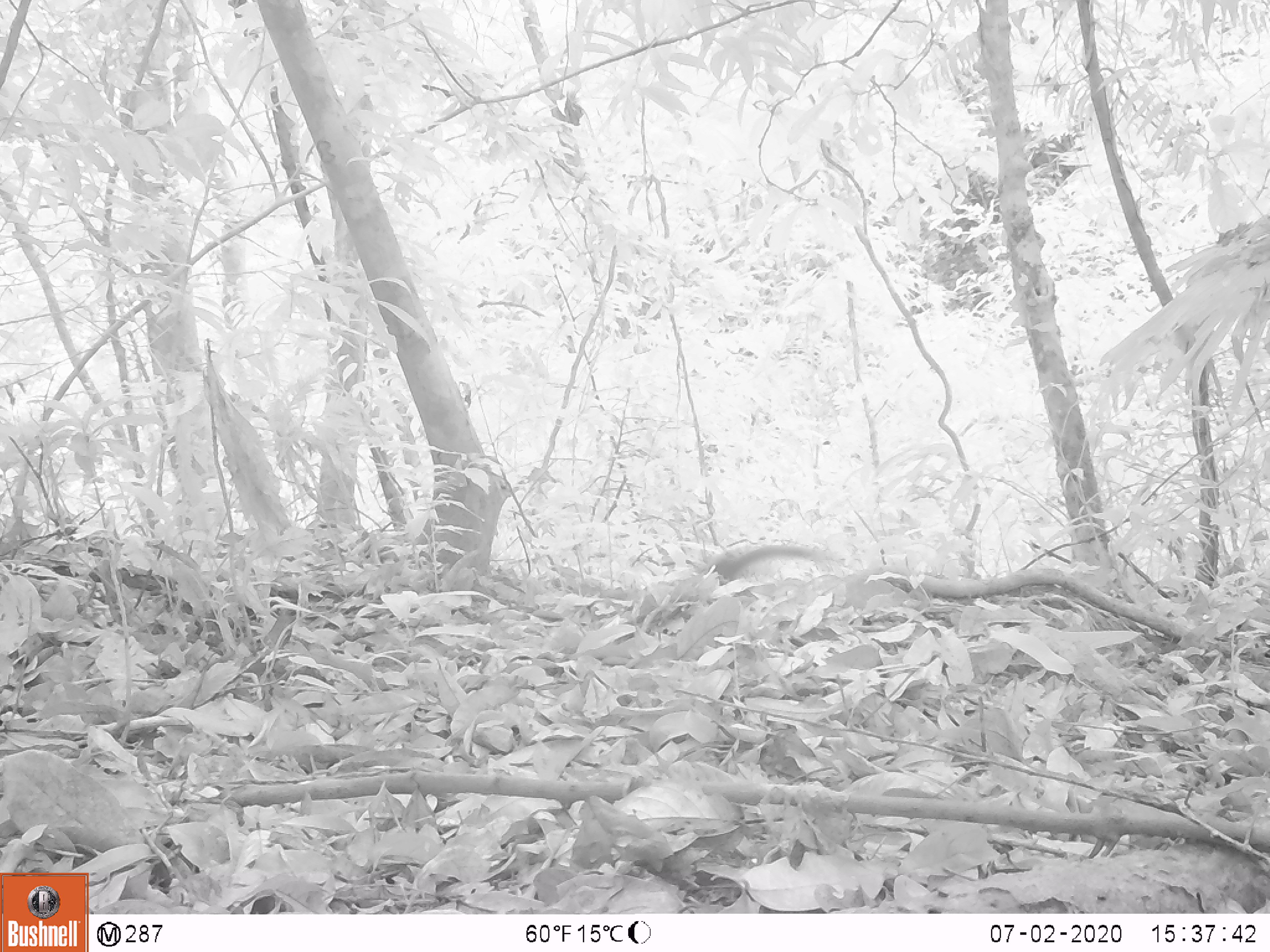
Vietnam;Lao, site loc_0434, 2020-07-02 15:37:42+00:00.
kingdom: Animalia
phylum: Chordata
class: Mammalia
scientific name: Mammalia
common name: mammal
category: unidentified small mammal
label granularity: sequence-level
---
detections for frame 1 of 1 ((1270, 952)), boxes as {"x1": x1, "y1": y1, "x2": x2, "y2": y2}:
unidentified small mammal: {"x1": 702, "y1": 543, "x2": 827, "y2": 584}